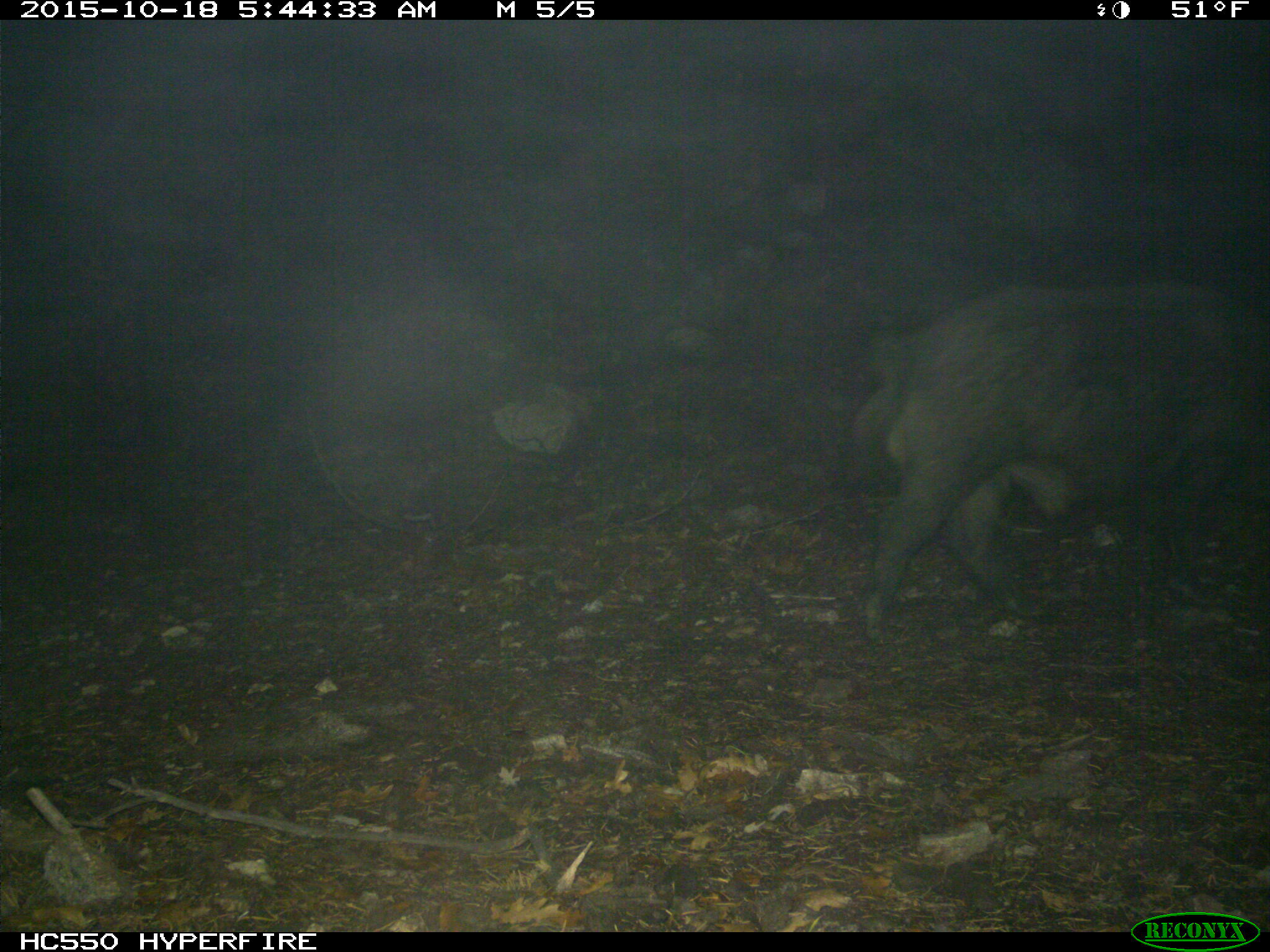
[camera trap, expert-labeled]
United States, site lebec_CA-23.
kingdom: Animalia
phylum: Chordata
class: Mammalia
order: Artiodactyla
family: Suidae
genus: Sus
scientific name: Sus scrofa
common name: wild boar